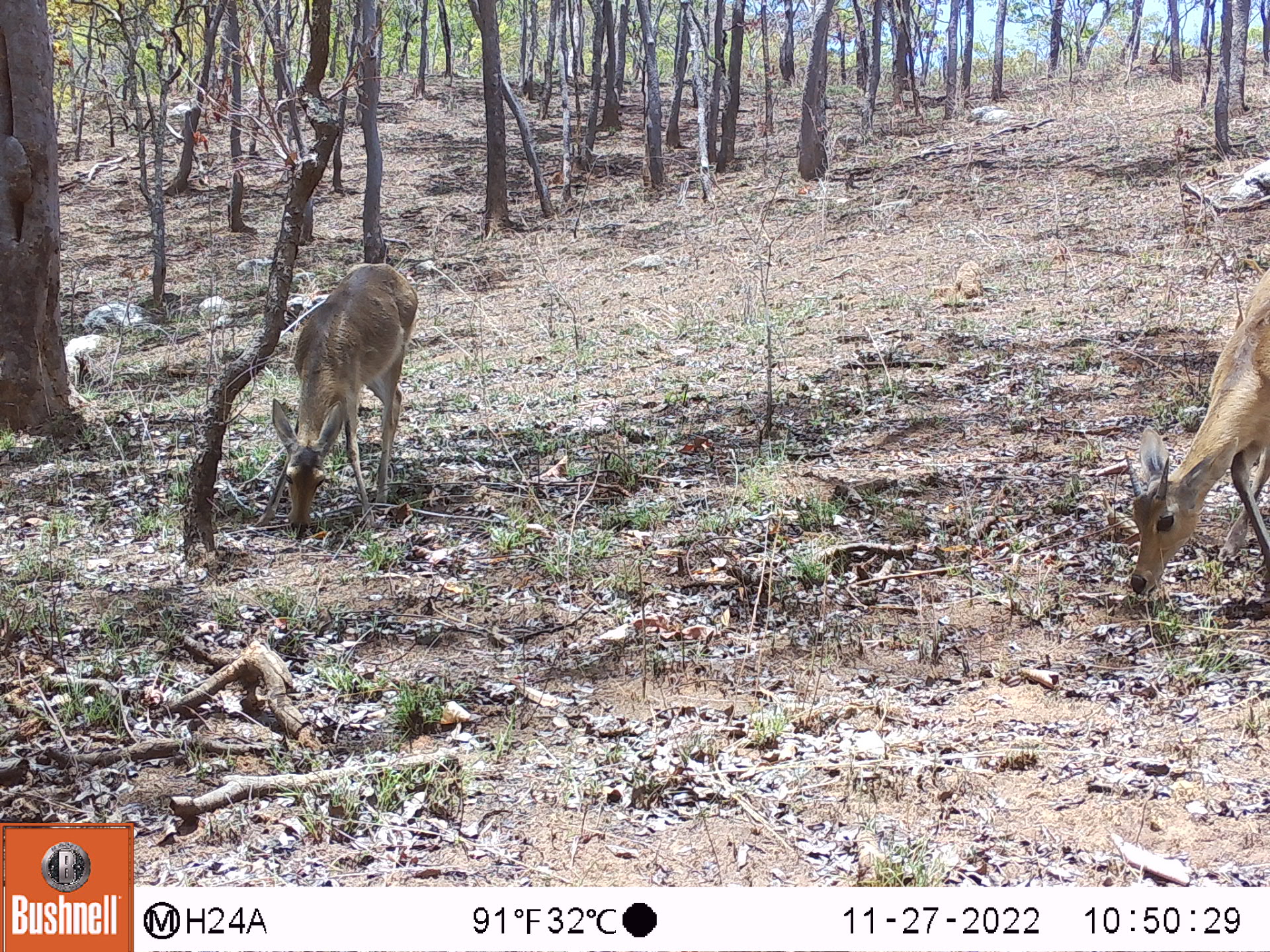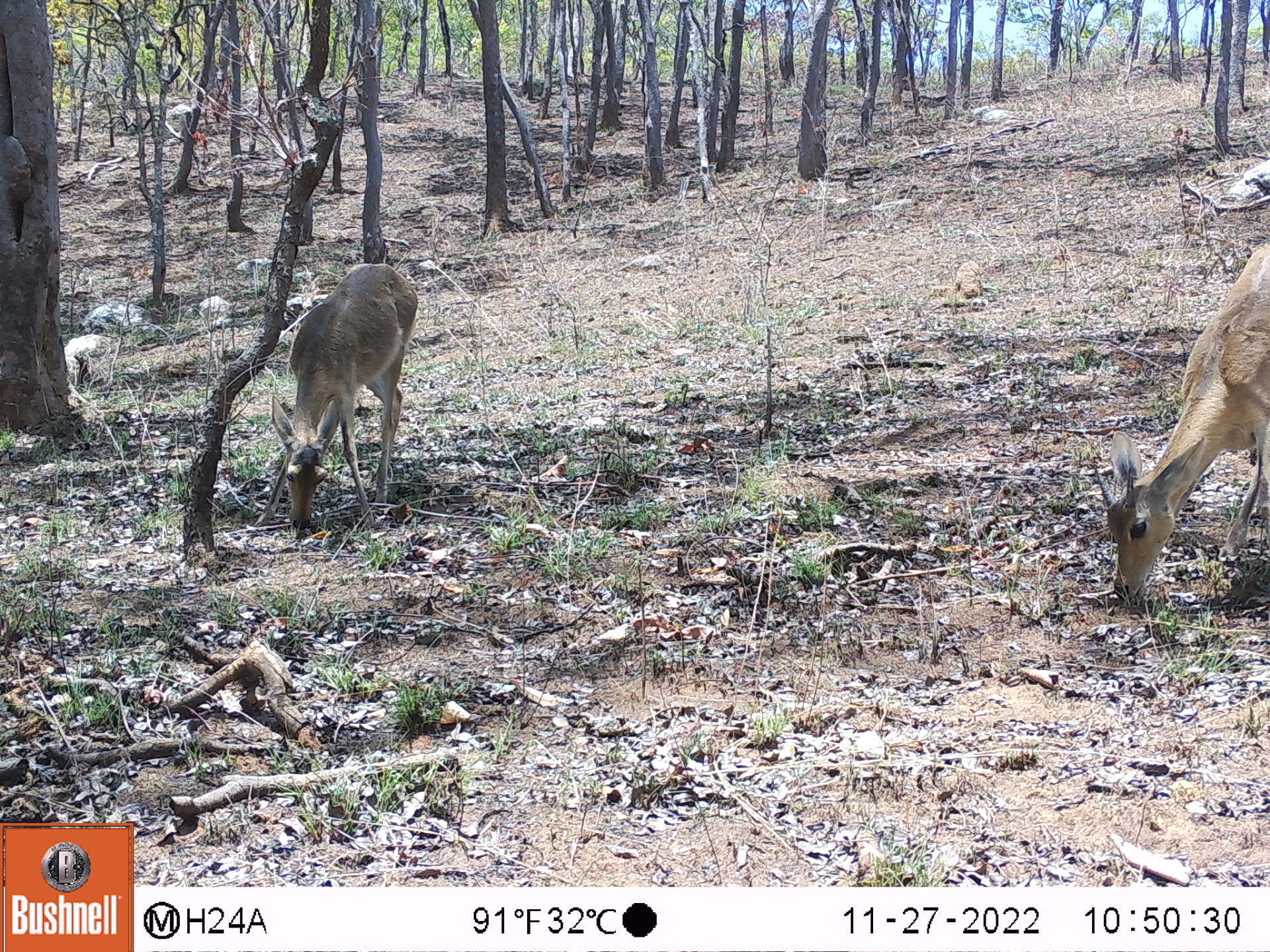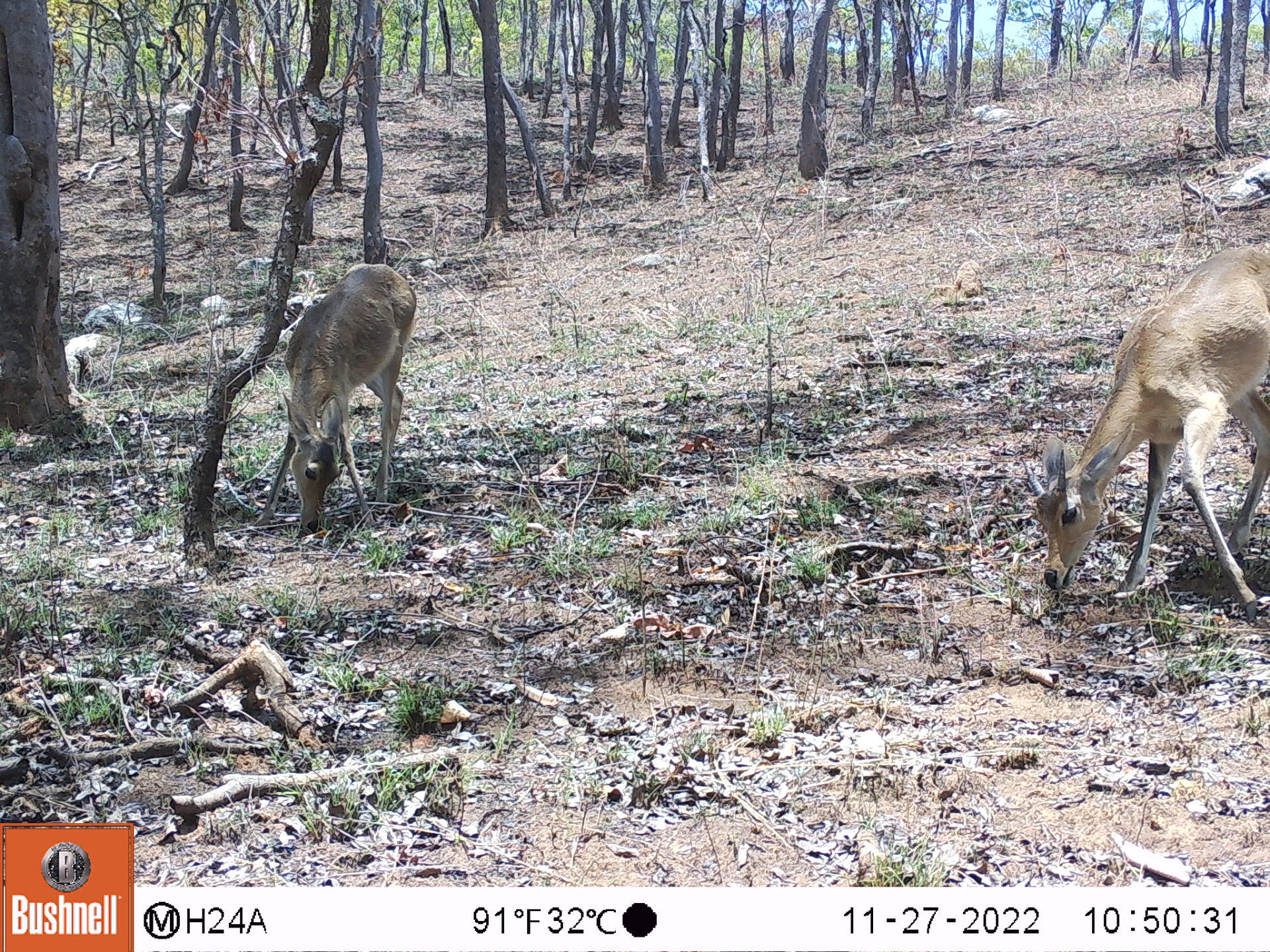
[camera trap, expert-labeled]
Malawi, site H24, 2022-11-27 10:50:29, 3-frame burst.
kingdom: Animalia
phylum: Chordata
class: Mammalia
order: Artiodactyla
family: Bovidae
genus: Redunca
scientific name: Redunca arundinum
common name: southern reedbuck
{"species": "southern reedbuck (Redunca arundinum)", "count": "2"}